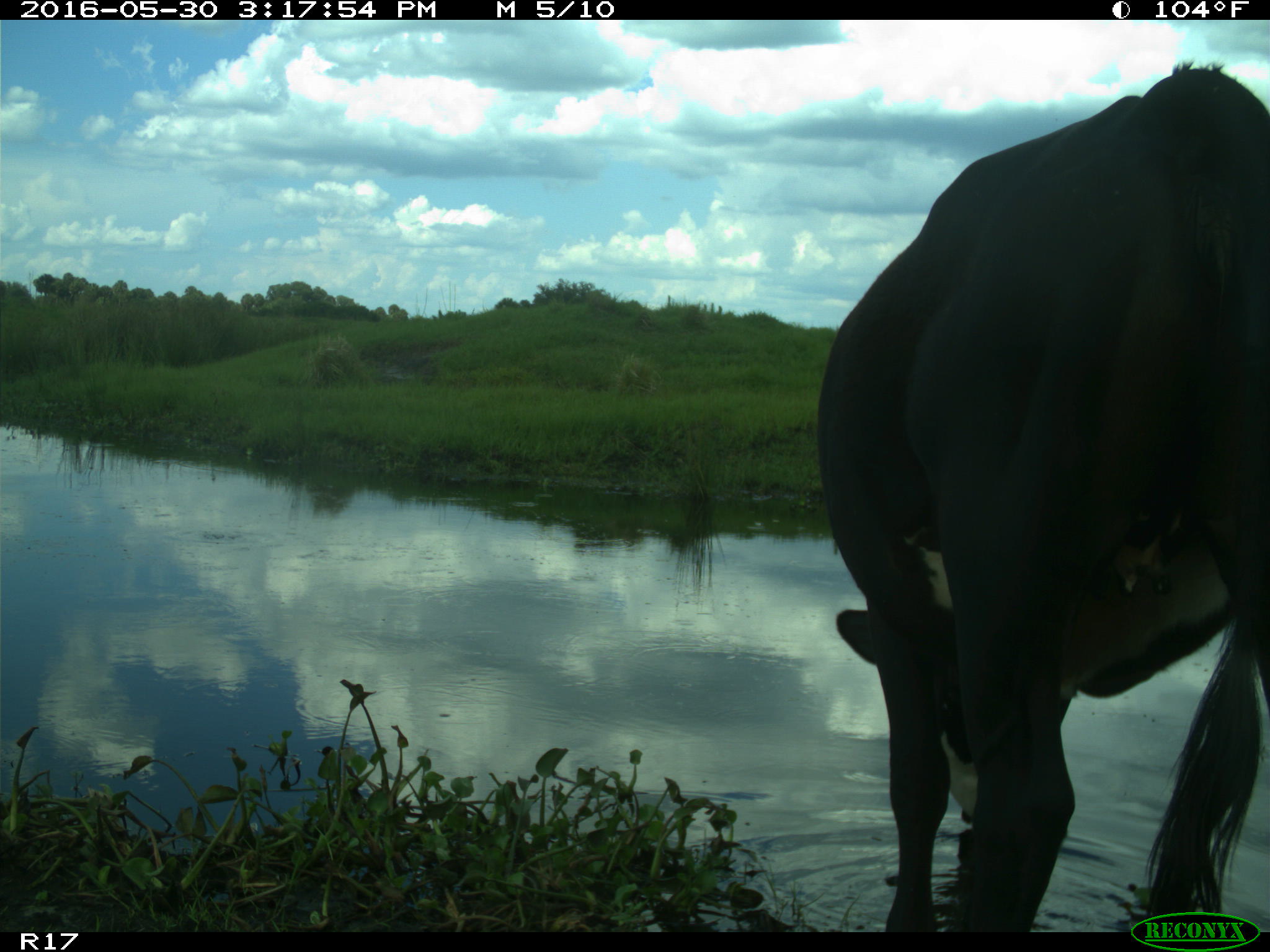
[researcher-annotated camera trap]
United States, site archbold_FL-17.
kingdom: Animalia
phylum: Chordata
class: Mammalia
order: Artiodactyla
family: Bovidae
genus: Bos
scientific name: Bos taurus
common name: domestic cow